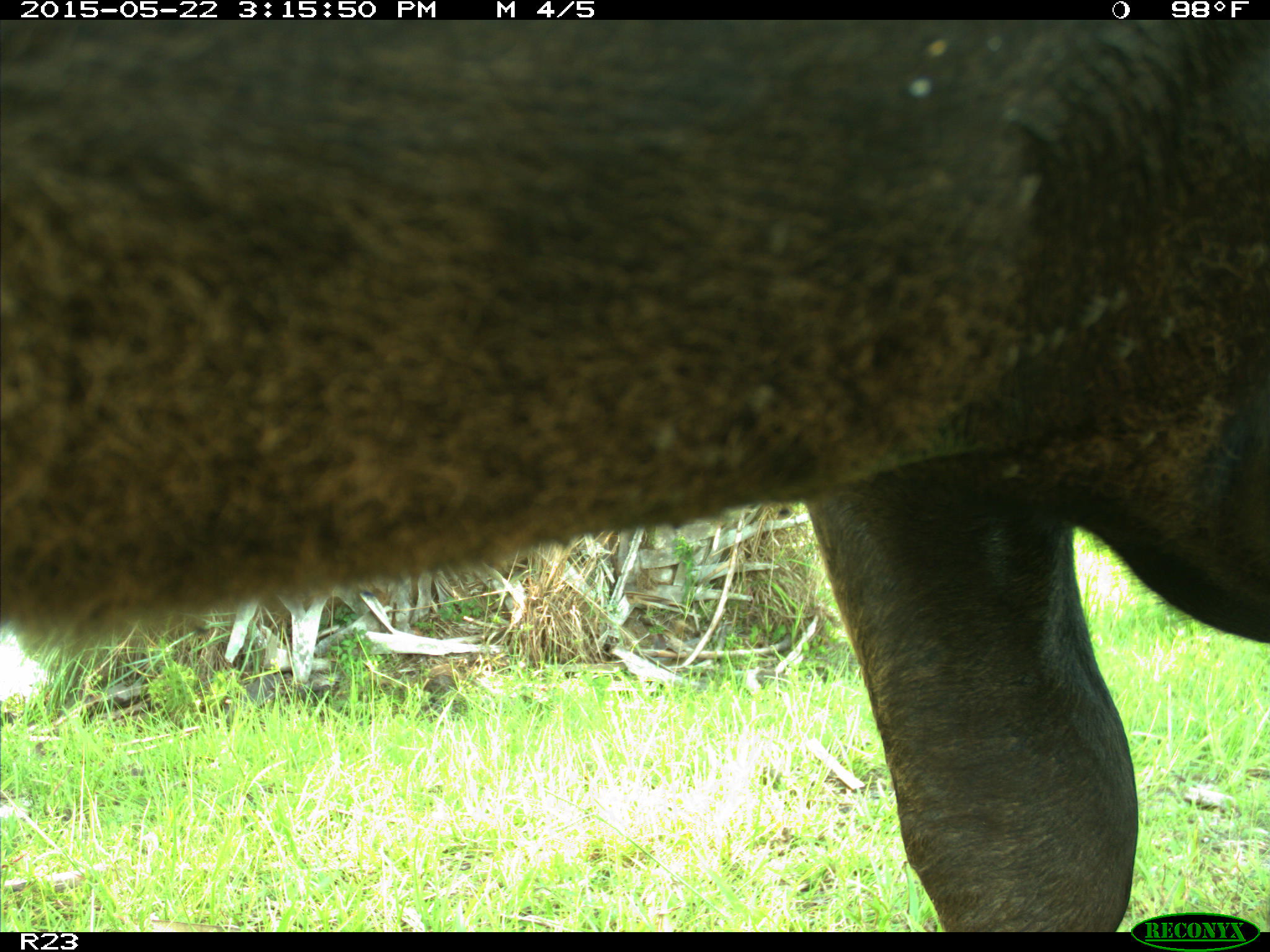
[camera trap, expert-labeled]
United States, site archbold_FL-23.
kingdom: Animalia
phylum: Chordata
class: Mammalia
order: Artiodactyla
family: Bovidae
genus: Bos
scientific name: Bos taurus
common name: domestic cow